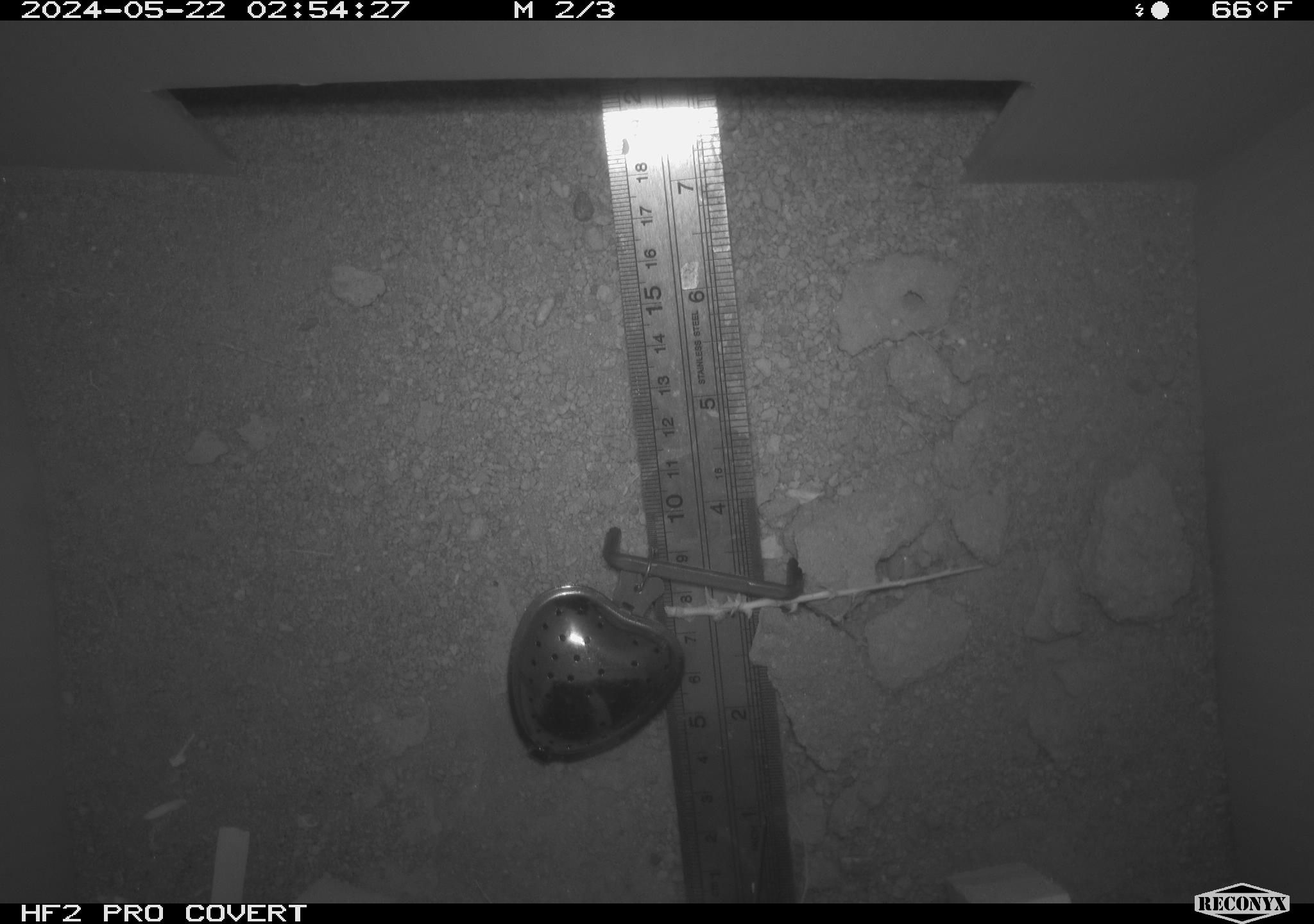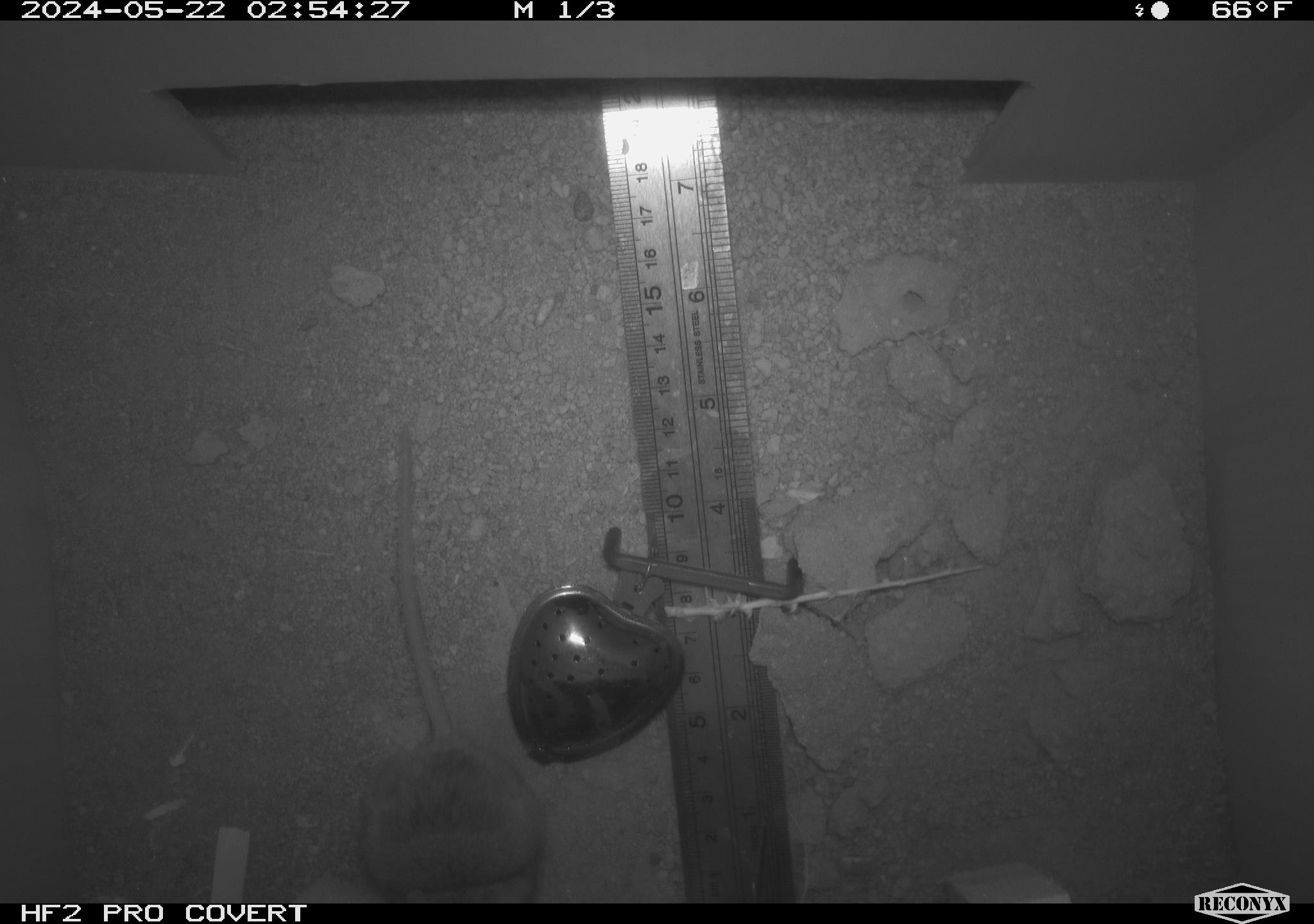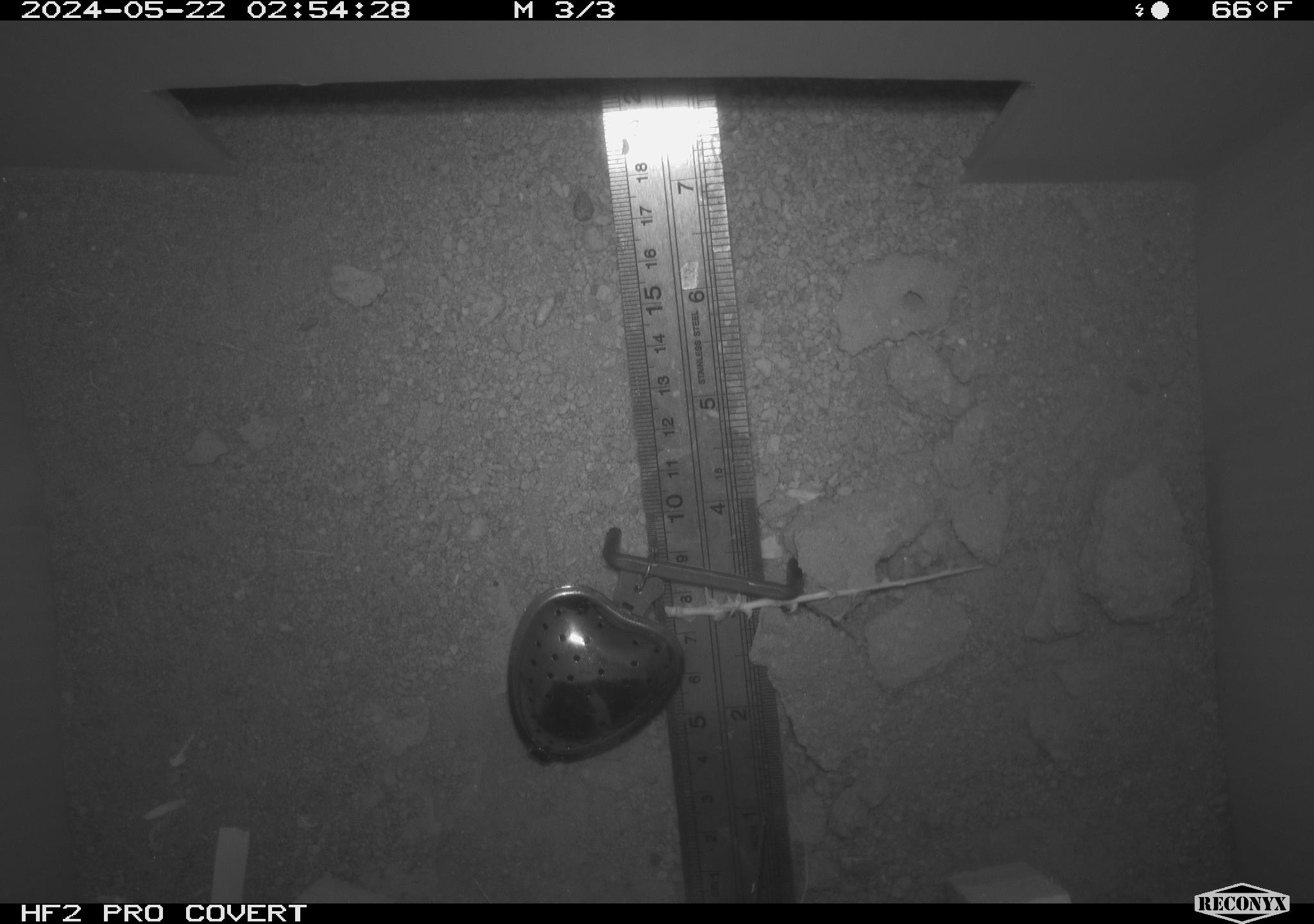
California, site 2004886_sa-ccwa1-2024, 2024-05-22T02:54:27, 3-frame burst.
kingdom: Animalia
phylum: Chordata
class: Mammalia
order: Rodentia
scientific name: Rodentia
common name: mouse species